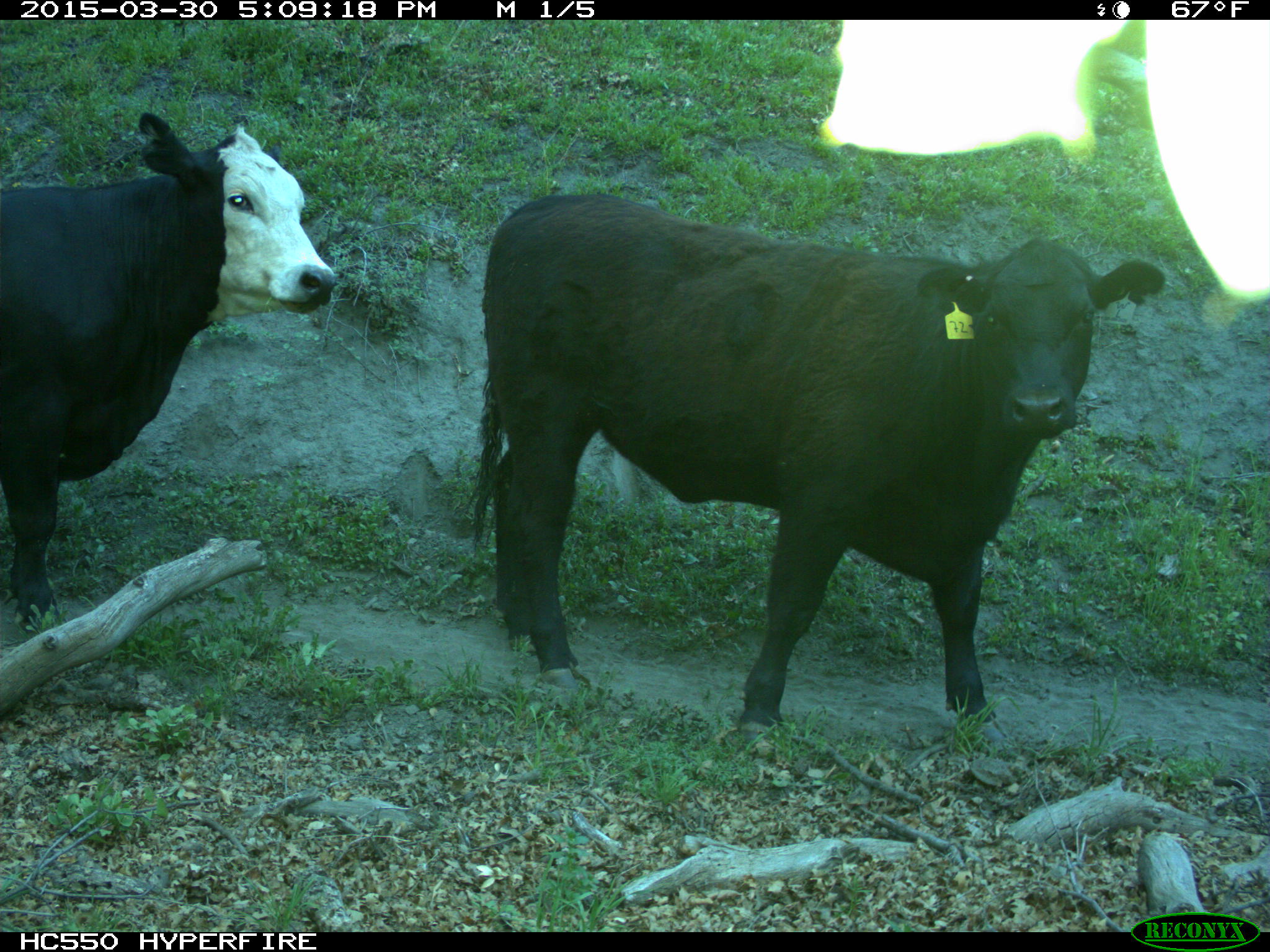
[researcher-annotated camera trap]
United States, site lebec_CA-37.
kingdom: Animalia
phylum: Chordata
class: Mammalia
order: Artiodactyla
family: Bovidae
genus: Bos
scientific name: Bos taurus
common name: domestic cow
Bos taurus (domestic cow).